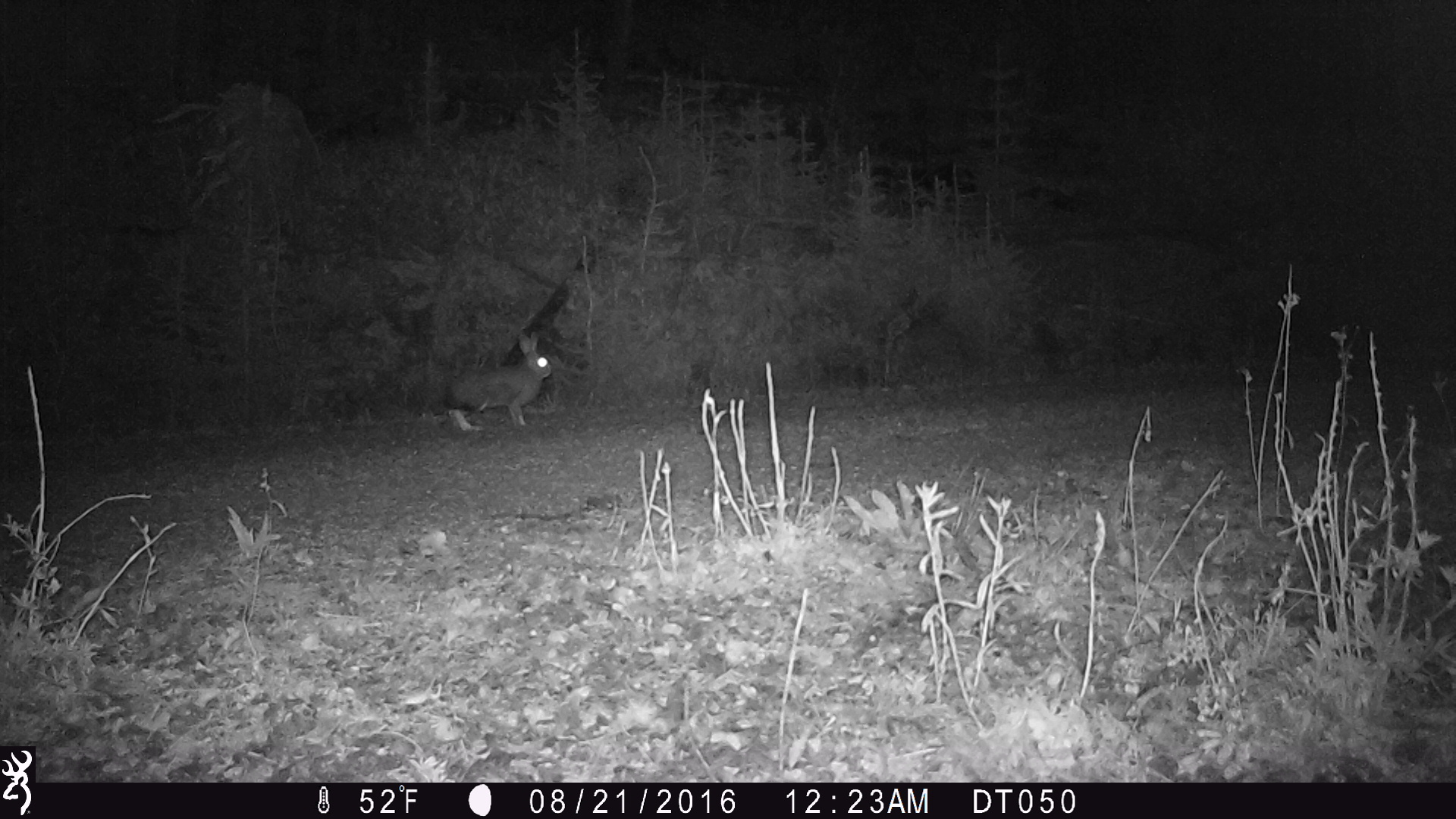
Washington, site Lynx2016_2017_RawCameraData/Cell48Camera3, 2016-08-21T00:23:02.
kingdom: Animalia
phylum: Chordata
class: Mammalia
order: Lagomorpha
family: Leporidae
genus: Lepus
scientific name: Lepus americanus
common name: snowshoe hare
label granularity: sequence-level